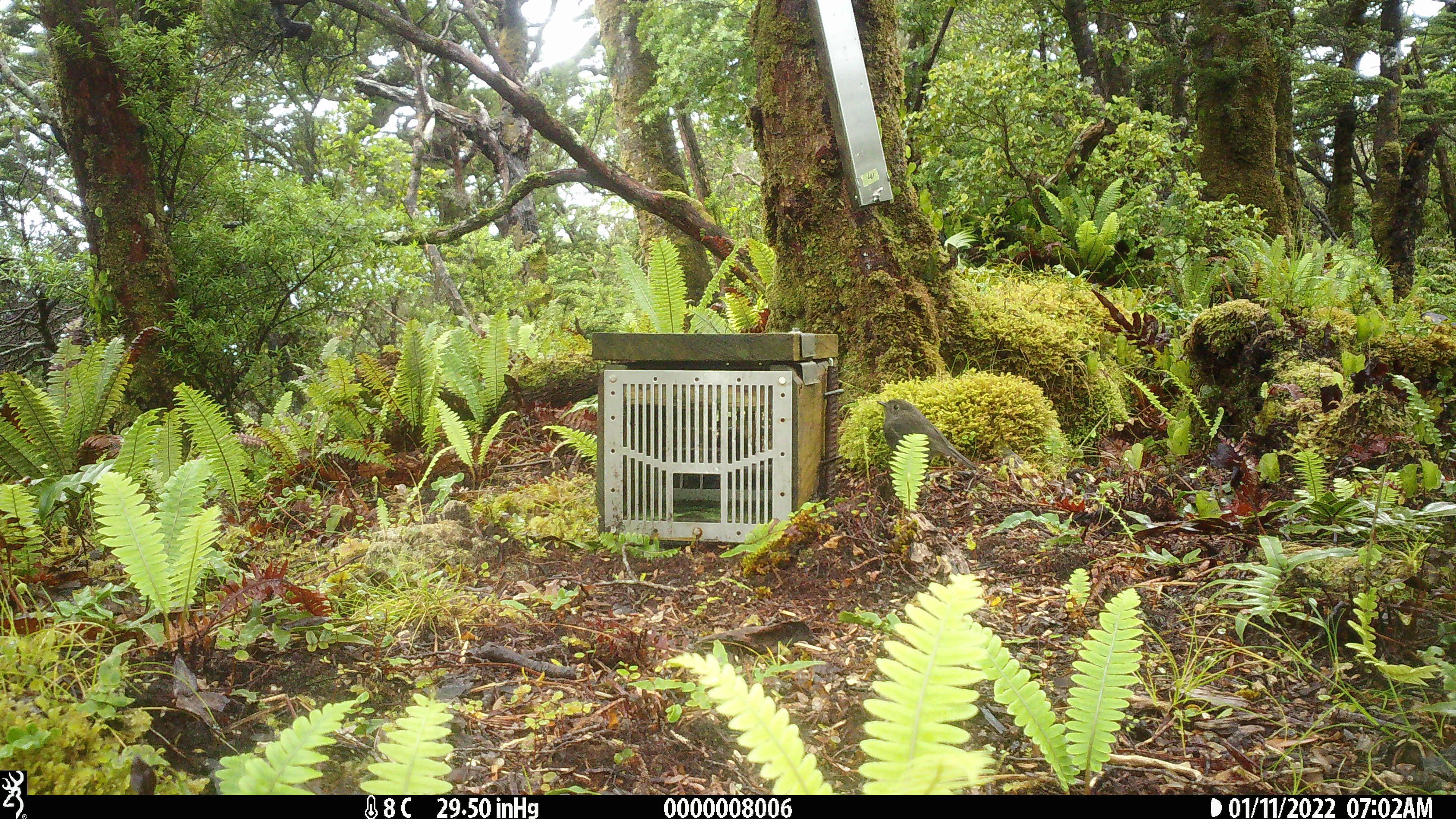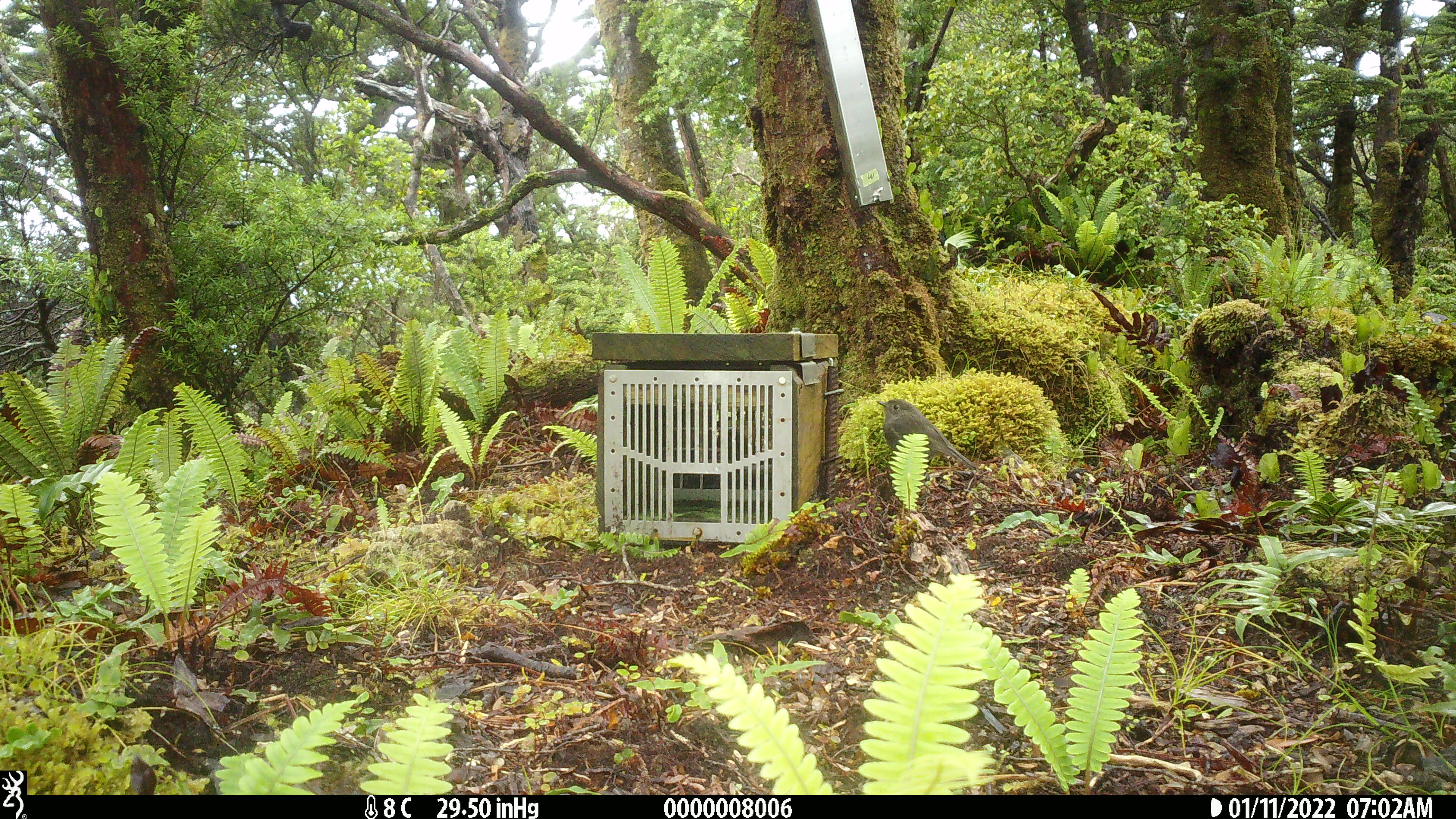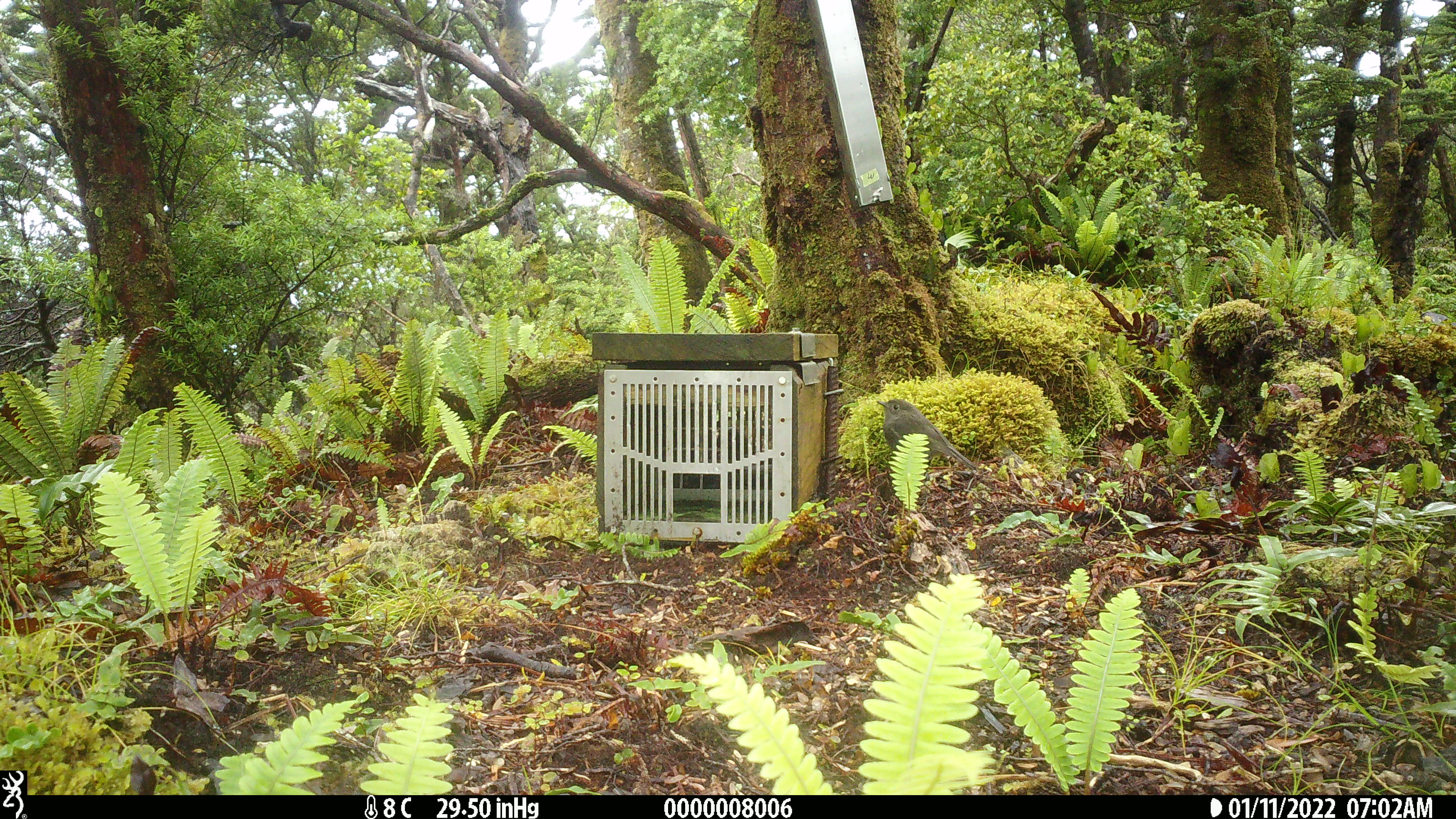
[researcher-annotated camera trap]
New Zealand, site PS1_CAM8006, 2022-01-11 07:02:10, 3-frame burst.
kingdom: Animalia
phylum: Chordata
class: Aves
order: Passeriformes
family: Petroicidae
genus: Petroica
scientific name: Petroica australis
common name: new zealand robin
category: robin